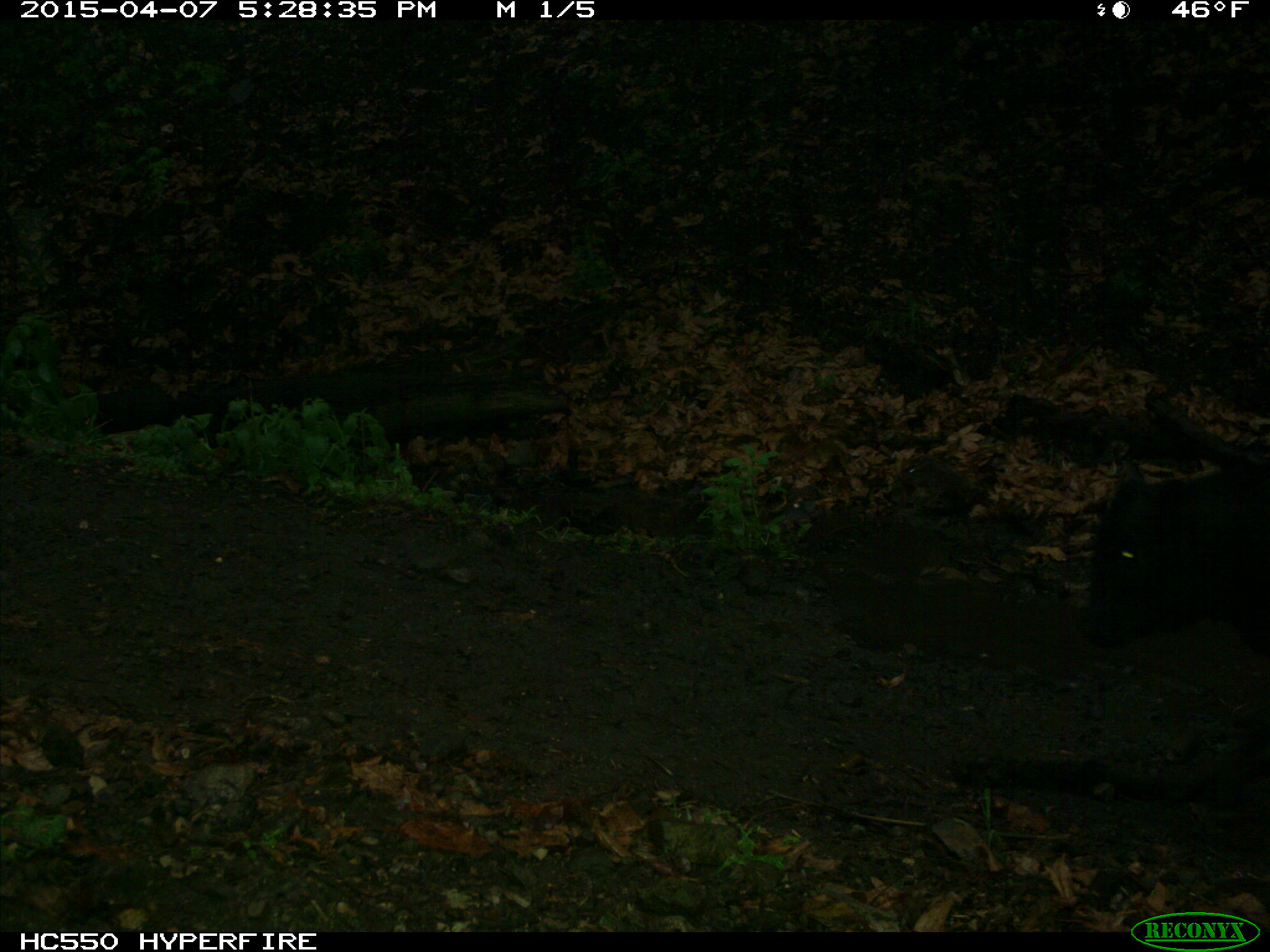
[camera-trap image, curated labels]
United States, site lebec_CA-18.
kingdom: Animalia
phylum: Chordata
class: Mammalia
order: Artiodactyla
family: Bovidae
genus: Bos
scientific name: Bos taurus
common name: domestic cow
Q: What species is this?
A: Bos taurus (domestic cow).